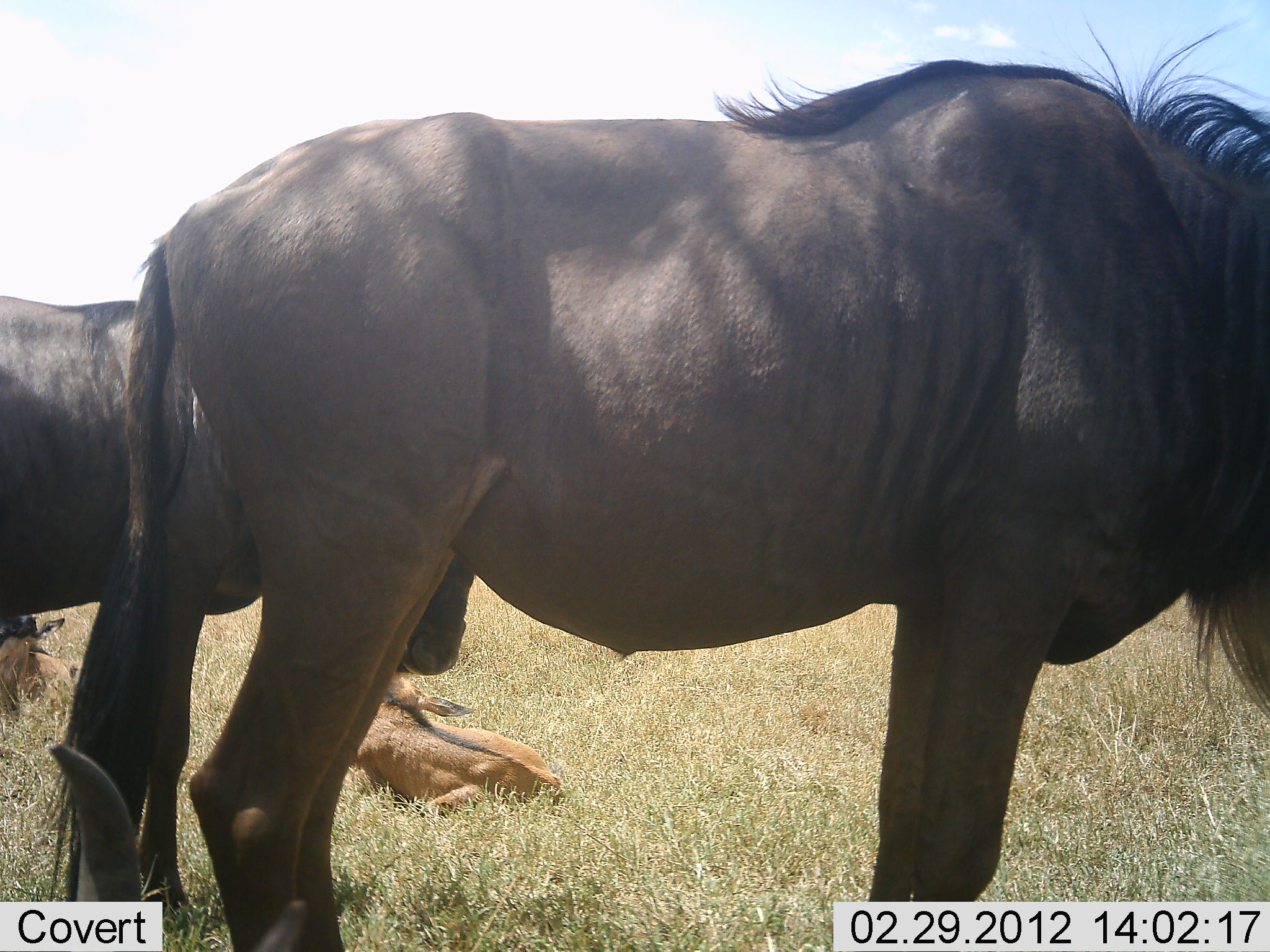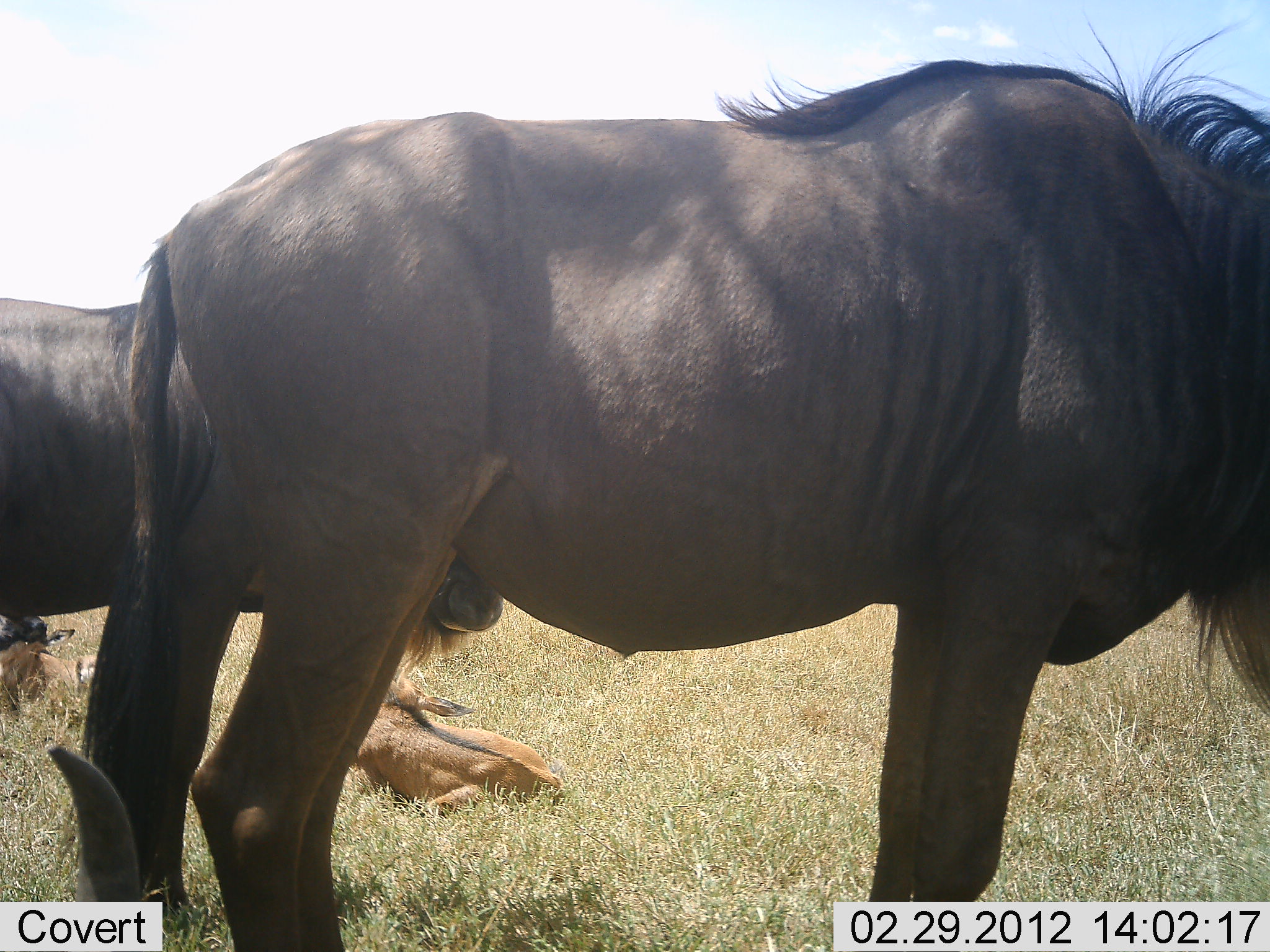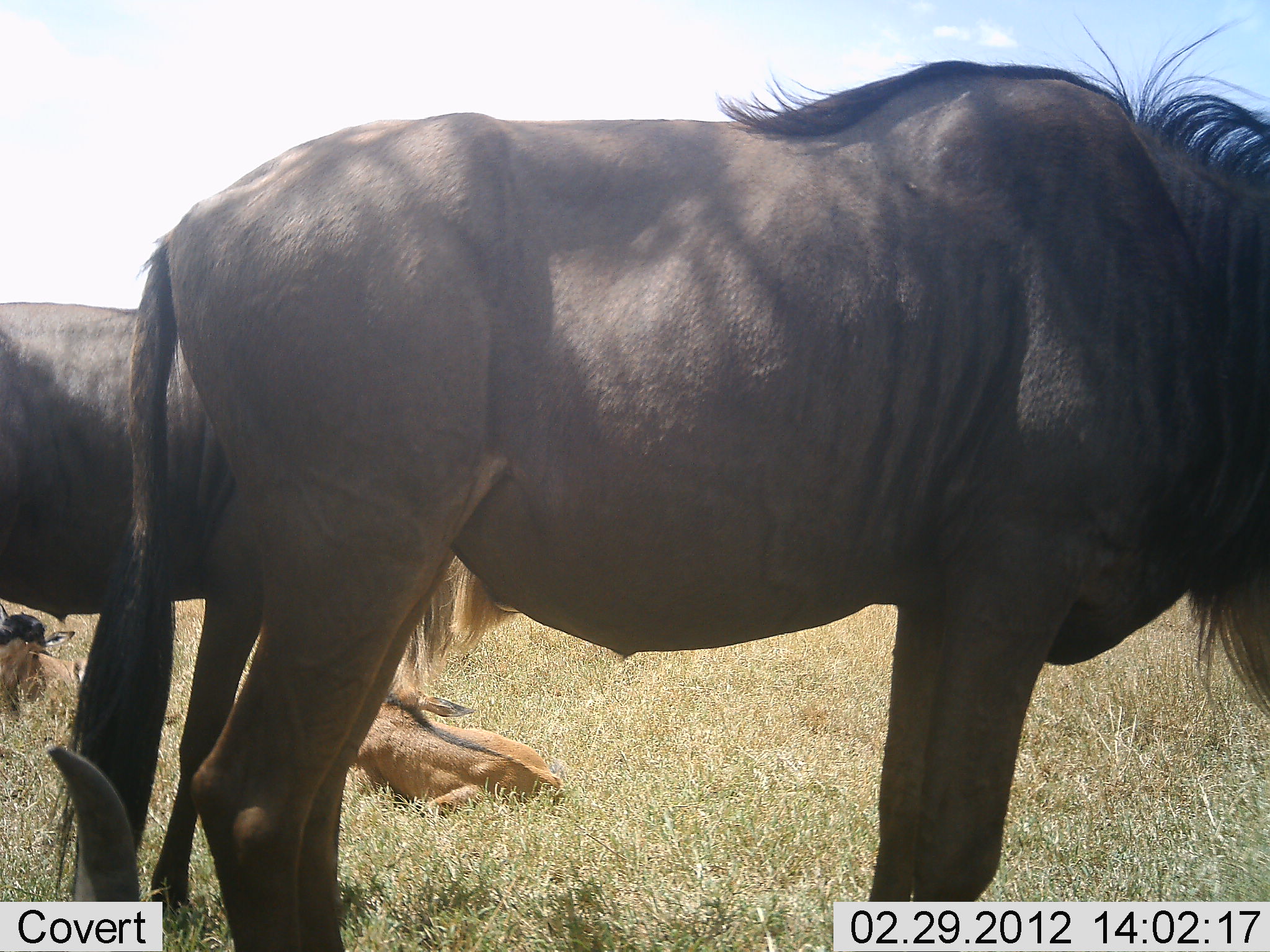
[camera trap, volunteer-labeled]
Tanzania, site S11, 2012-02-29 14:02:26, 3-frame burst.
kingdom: Animalia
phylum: Chordata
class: Mammalia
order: Artiodactyla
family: Bovidae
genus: Connochaetes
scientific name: Connochaetes taurinus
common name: blue wildebeest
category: wildebeest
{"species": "wildebeest (blue wildebeest) (Connochaetes taurinus)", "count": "4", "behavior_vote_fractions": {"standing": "74%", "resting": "85%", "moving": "4%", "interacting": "0%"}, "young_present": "81%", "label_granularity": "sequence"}